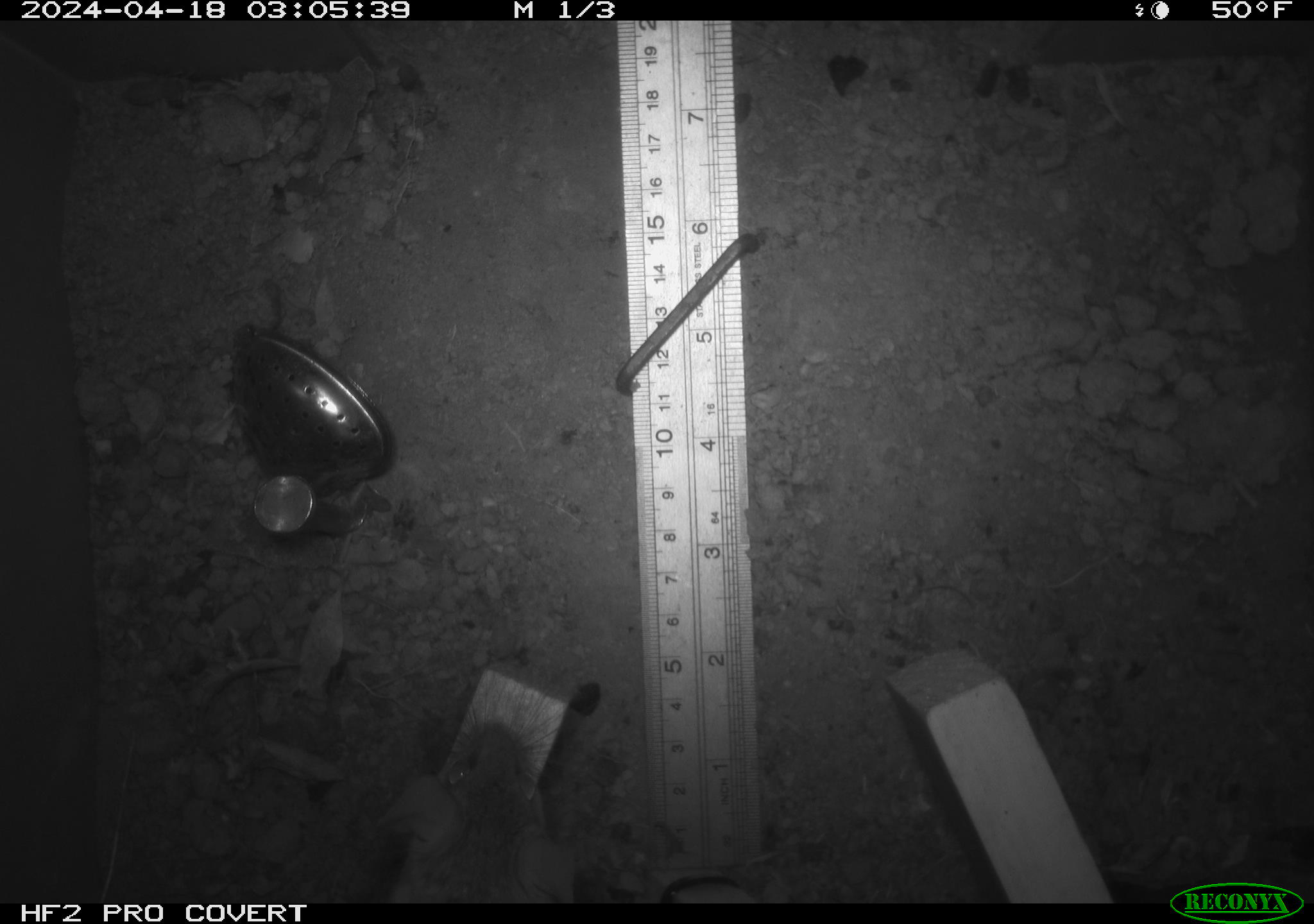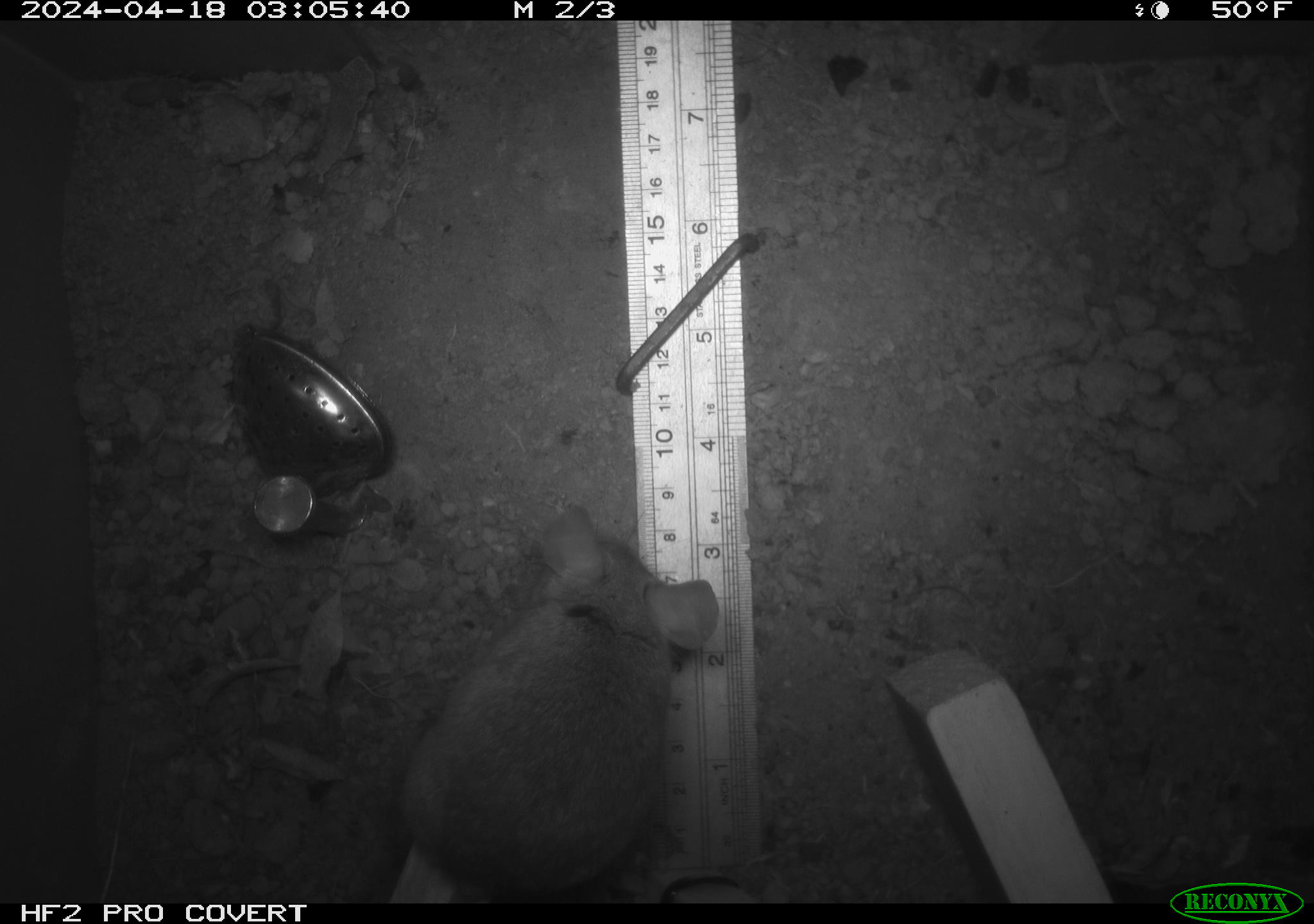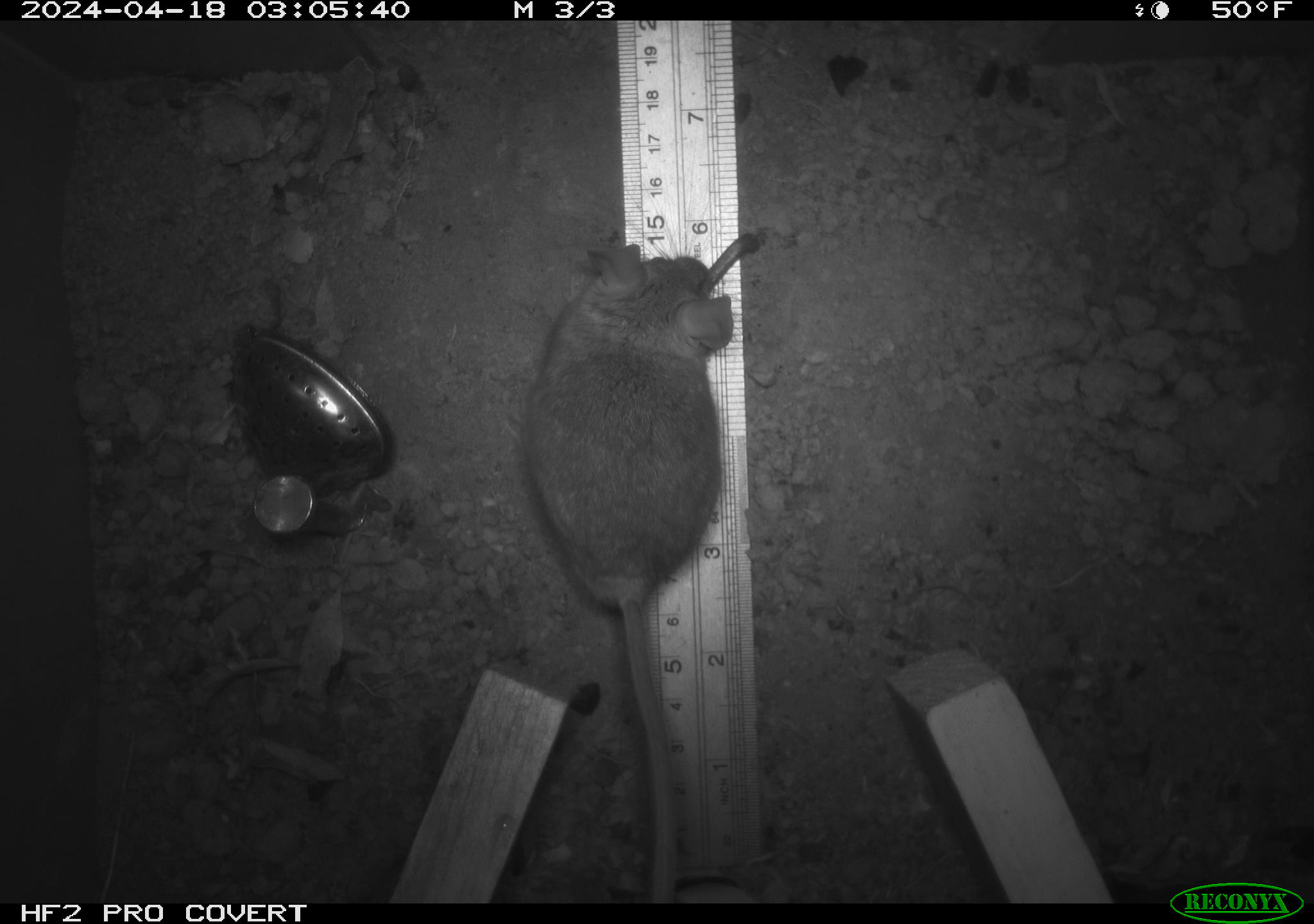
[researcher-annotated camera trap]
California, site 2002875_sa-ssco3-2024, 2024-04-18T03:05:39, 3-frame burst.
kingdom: Animalia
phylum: Chordata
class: Mammalia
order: Rodentia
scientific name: Rodentia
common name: rodent